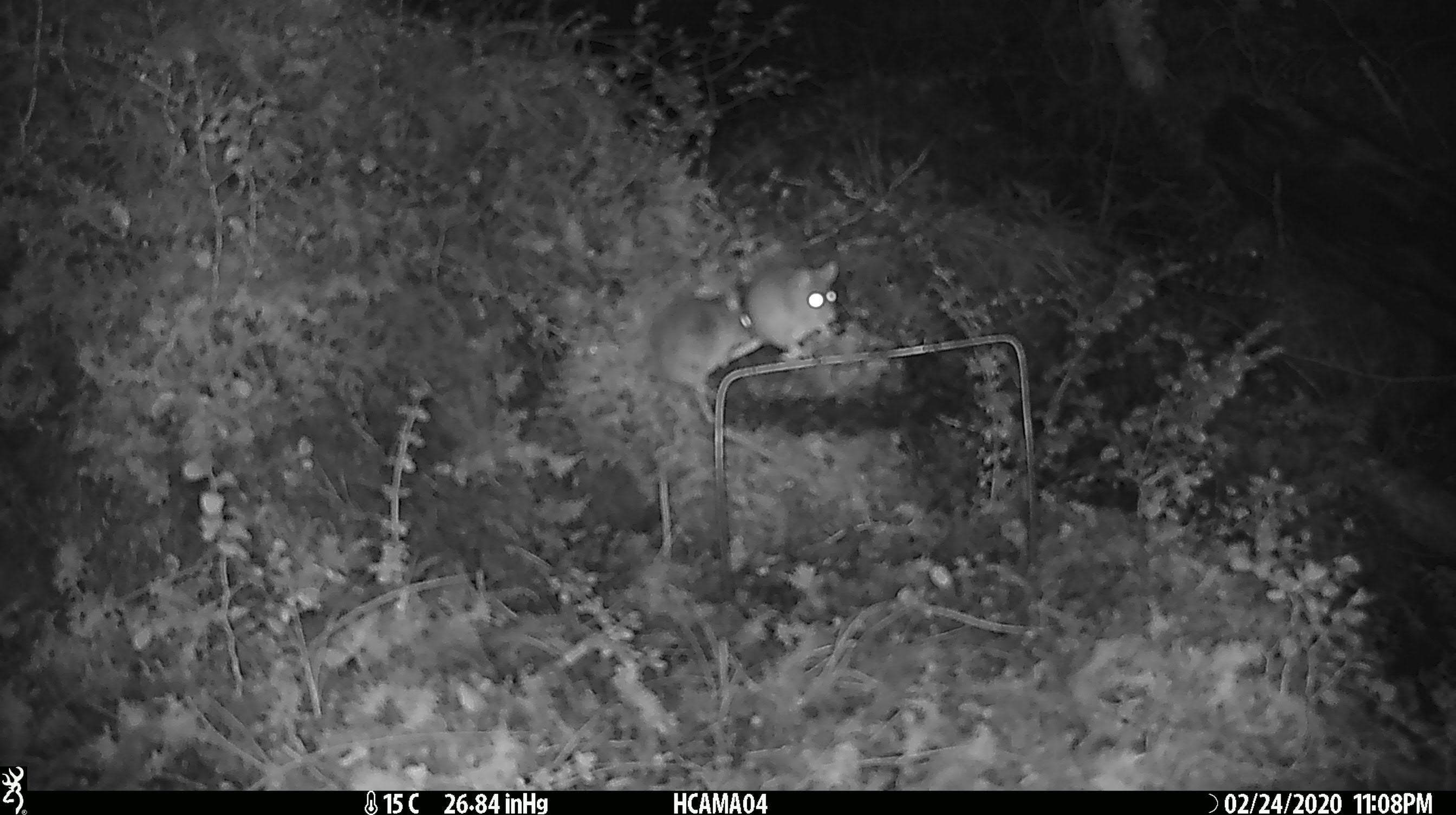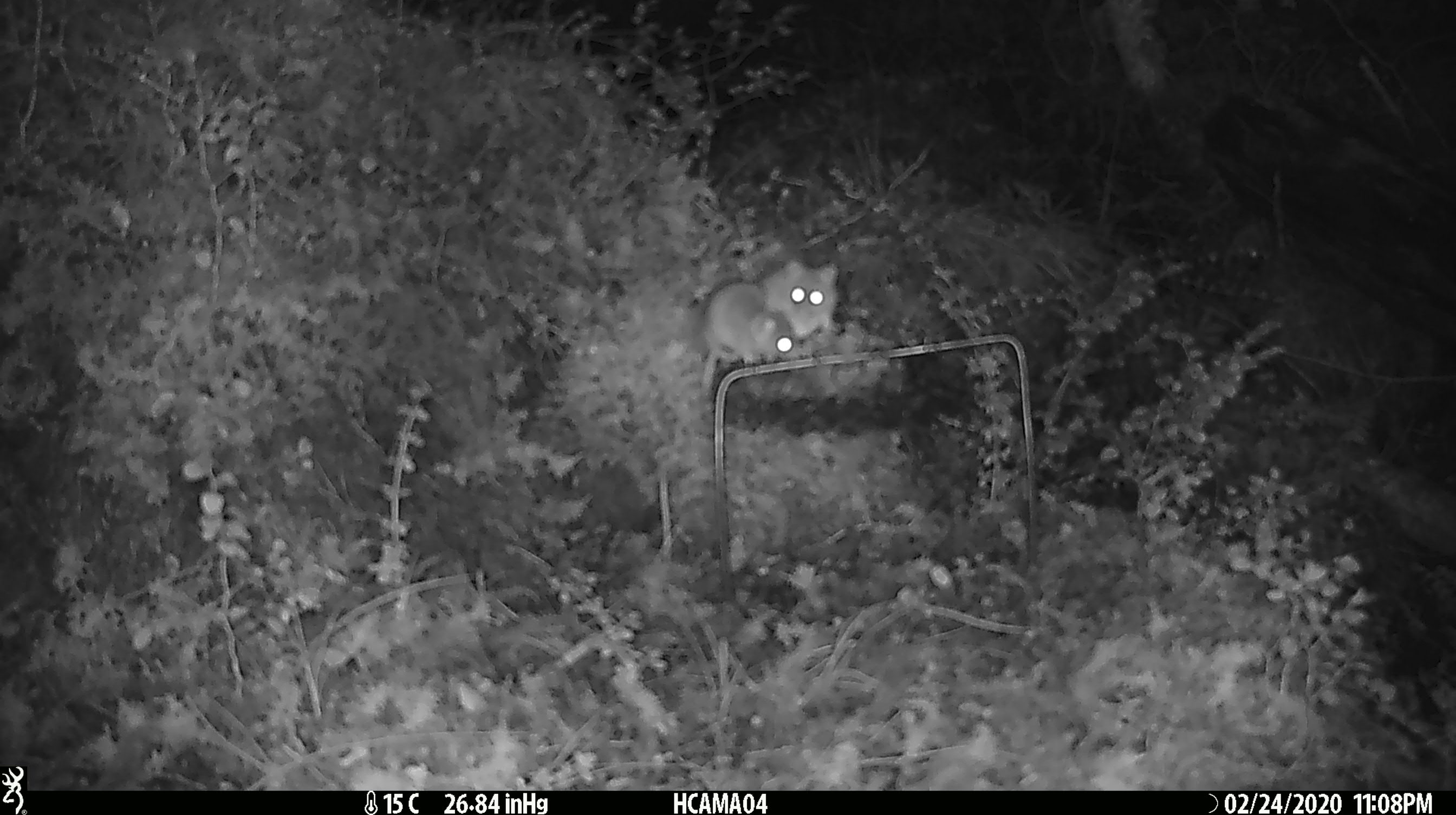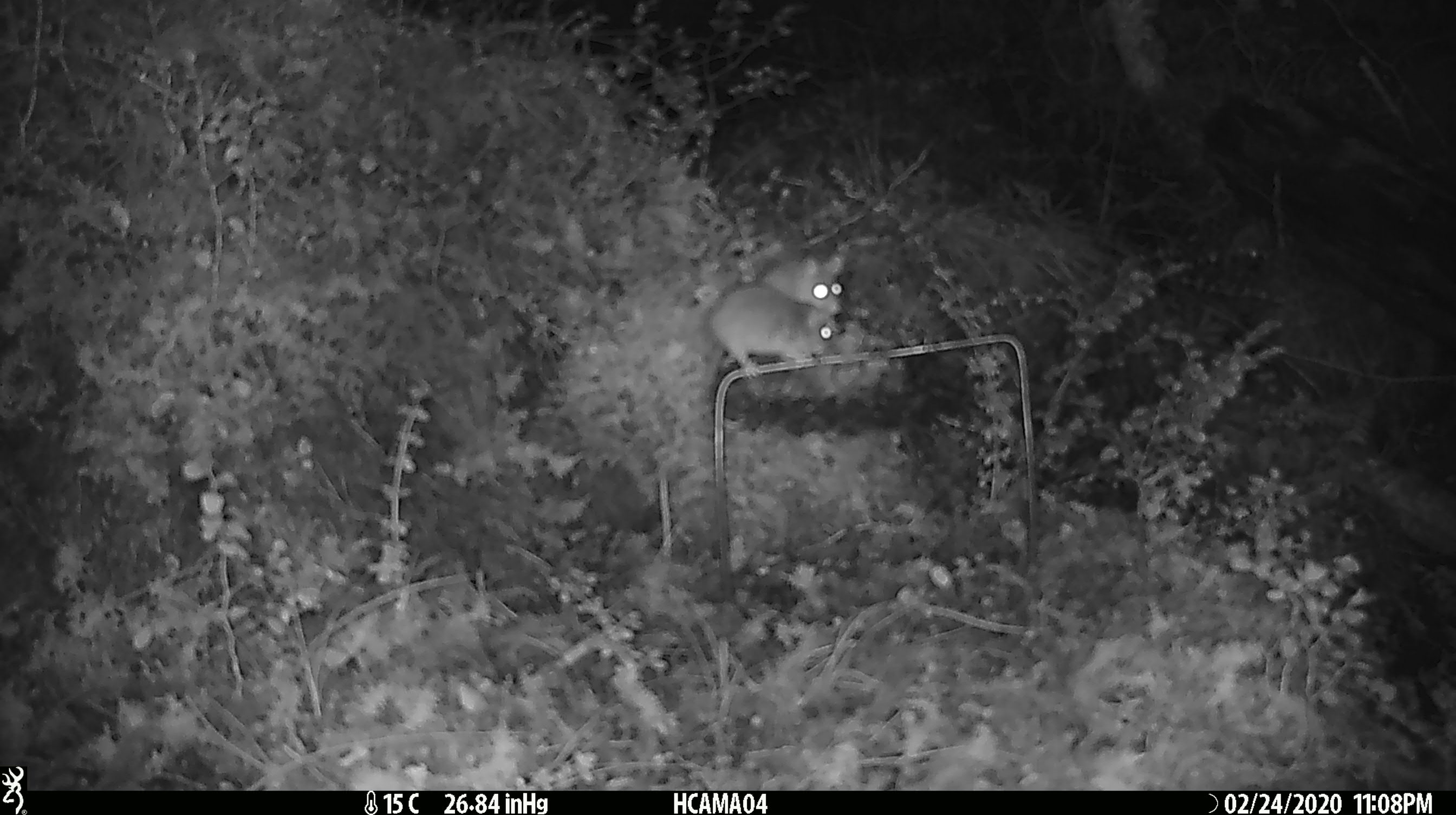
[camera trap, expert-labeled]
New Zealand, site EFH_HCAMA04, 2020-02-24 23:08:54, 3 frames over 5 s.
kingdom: Animalia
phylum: Chordata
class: Mammalia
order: Rodentia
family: Muridae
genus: Mus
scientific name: Mus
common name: mouse